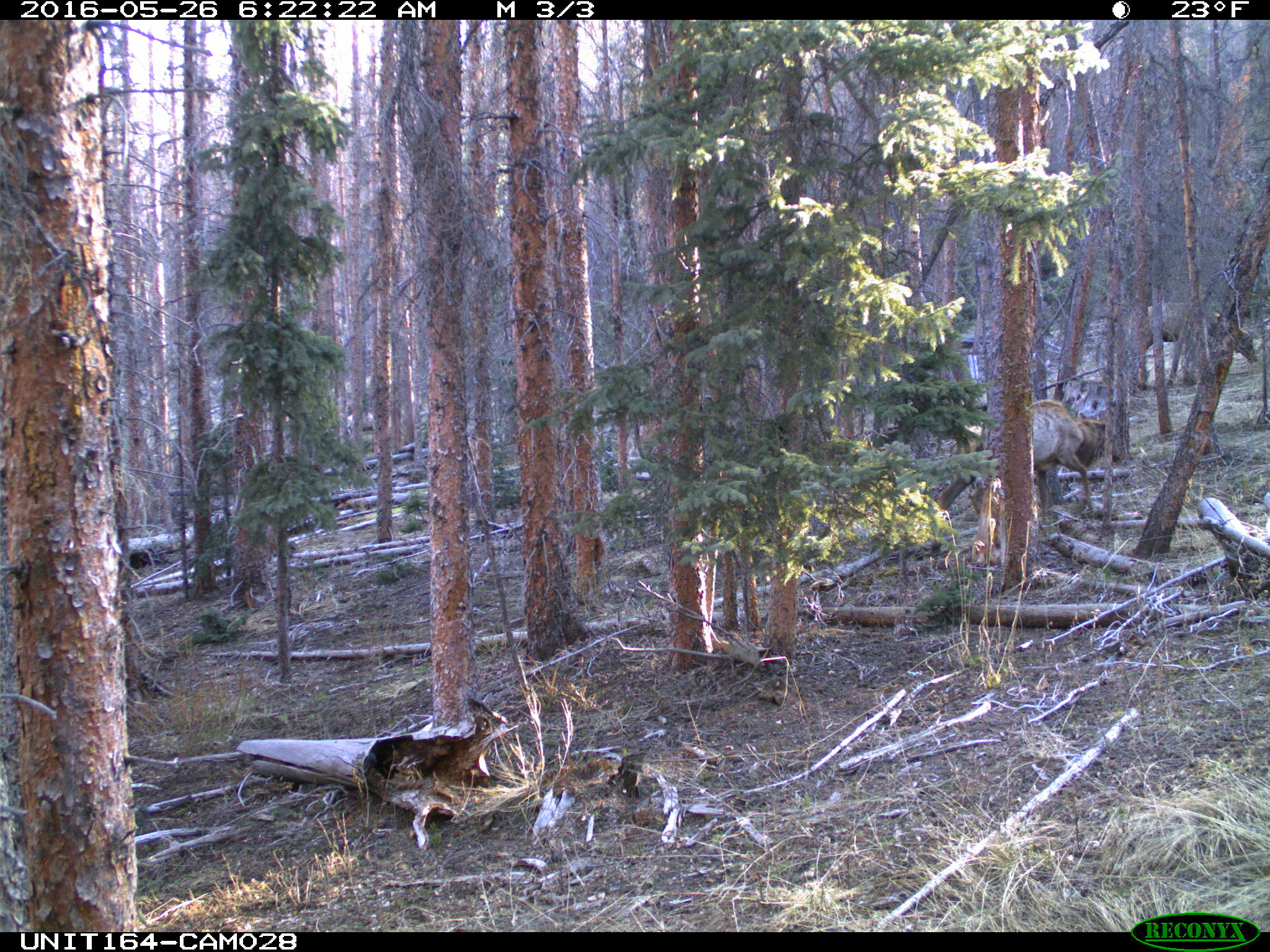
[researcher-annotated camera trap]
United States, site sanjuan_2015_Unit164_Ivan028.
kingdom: Animalia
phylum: Chordata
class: Mammalia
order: Artiodactyla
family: Cervidae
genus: Cervus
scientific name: Cervus elaphus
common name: red deer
Cervus elaphus (red deer).